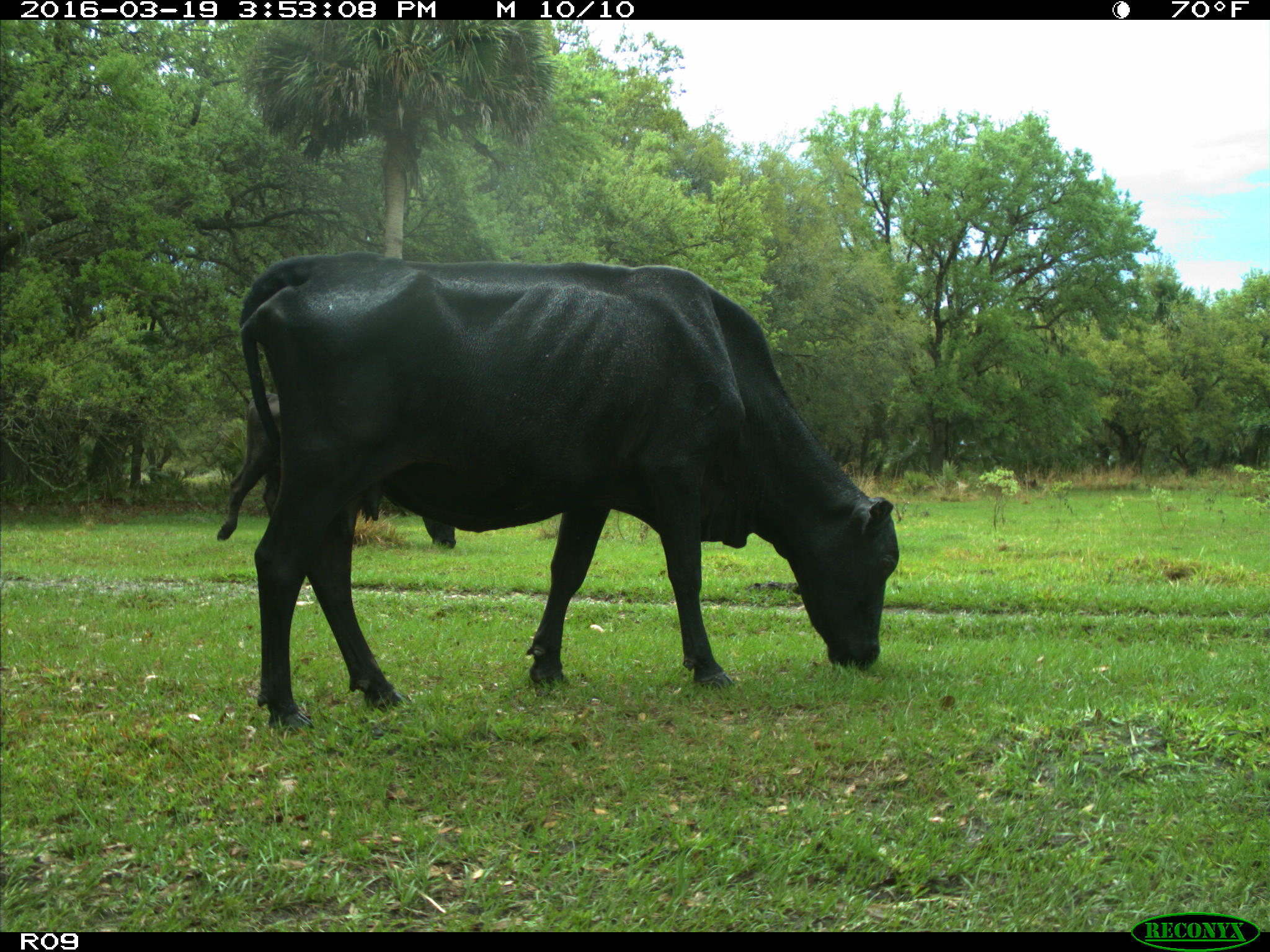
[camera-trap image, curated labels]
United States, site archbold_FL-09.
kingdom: Animalia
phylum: Chordata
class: Mammalia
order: Artiodactyla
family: Bovidae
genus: Bos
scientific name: Bos taurus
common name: domestic cow